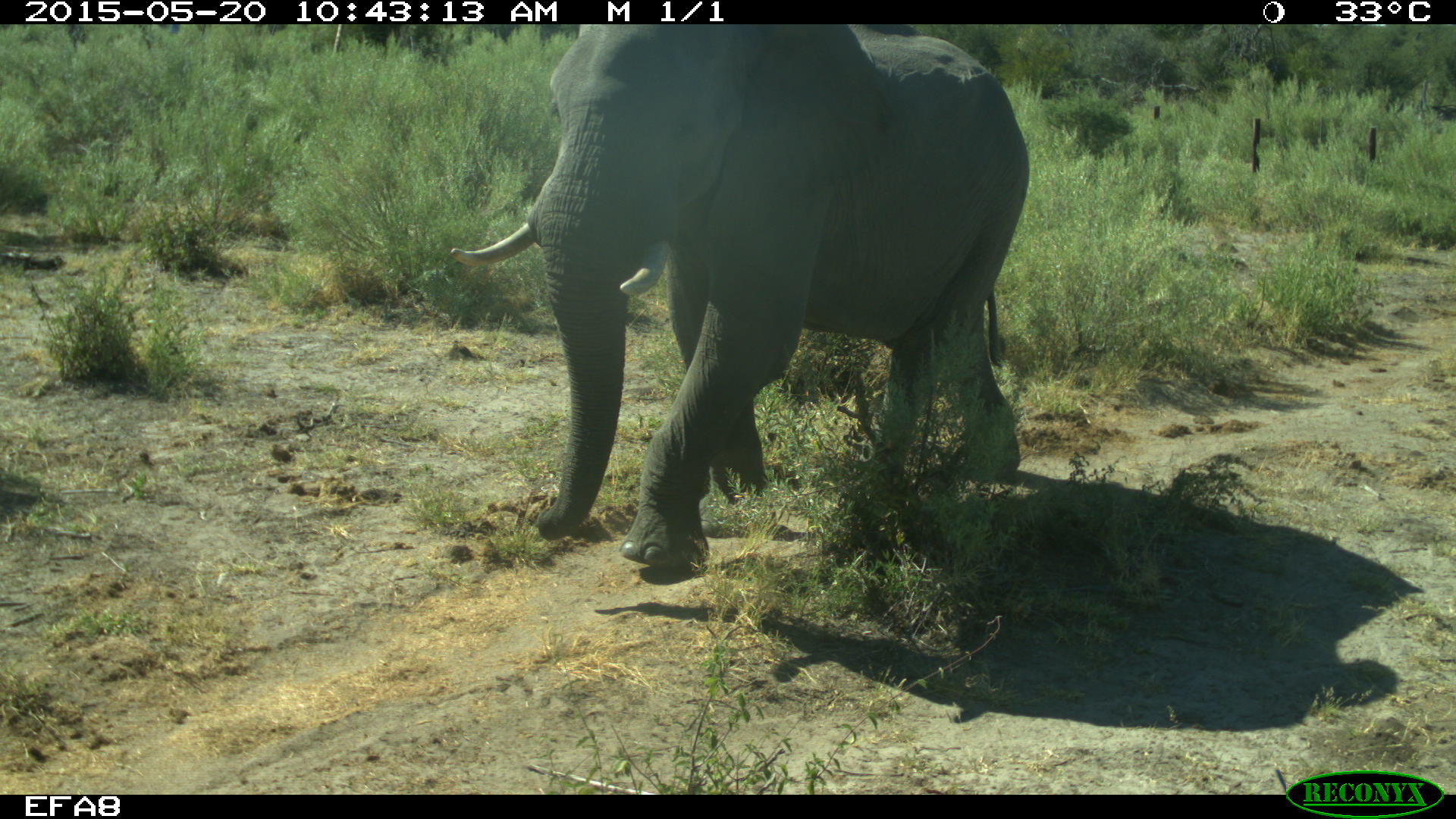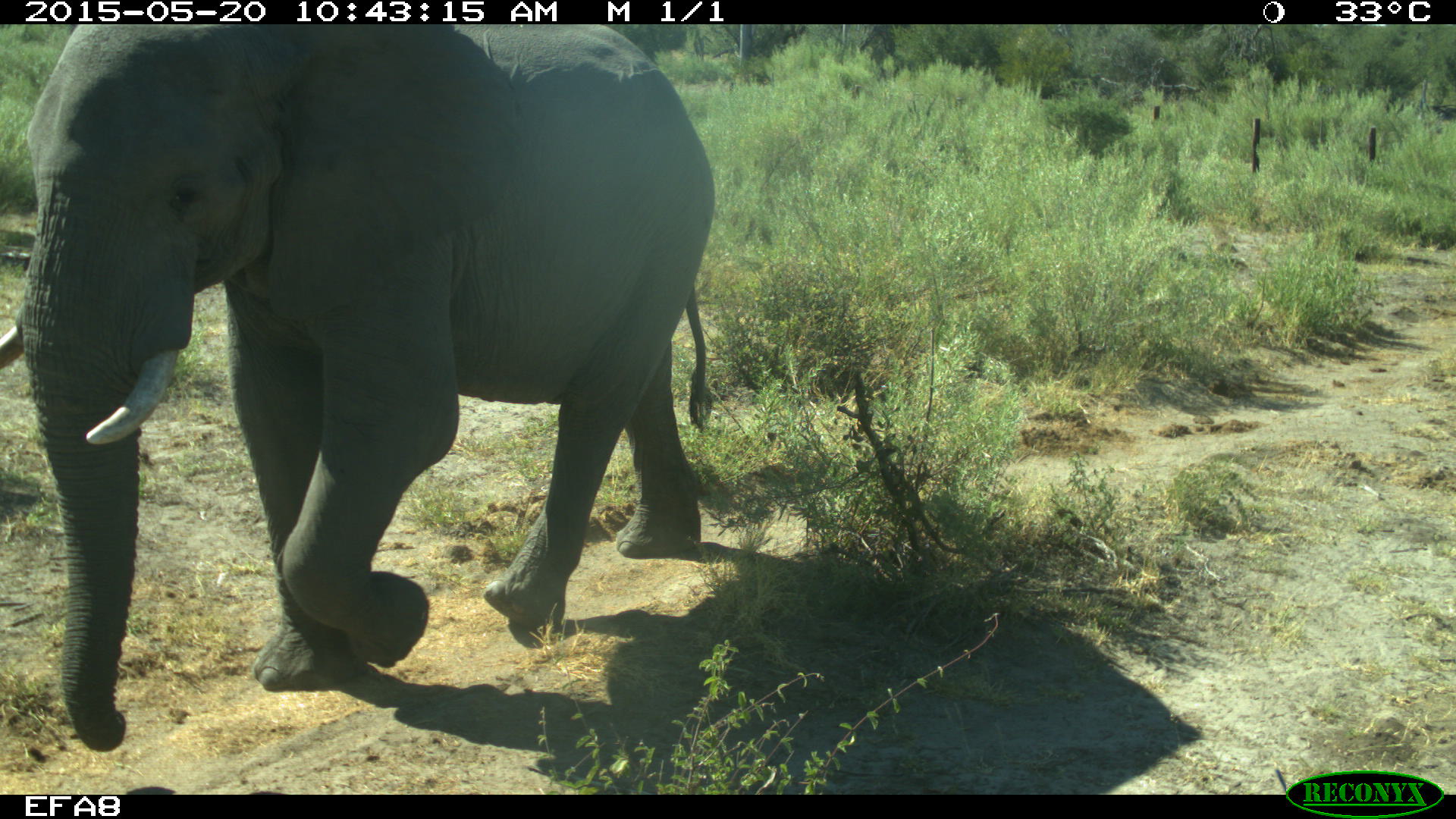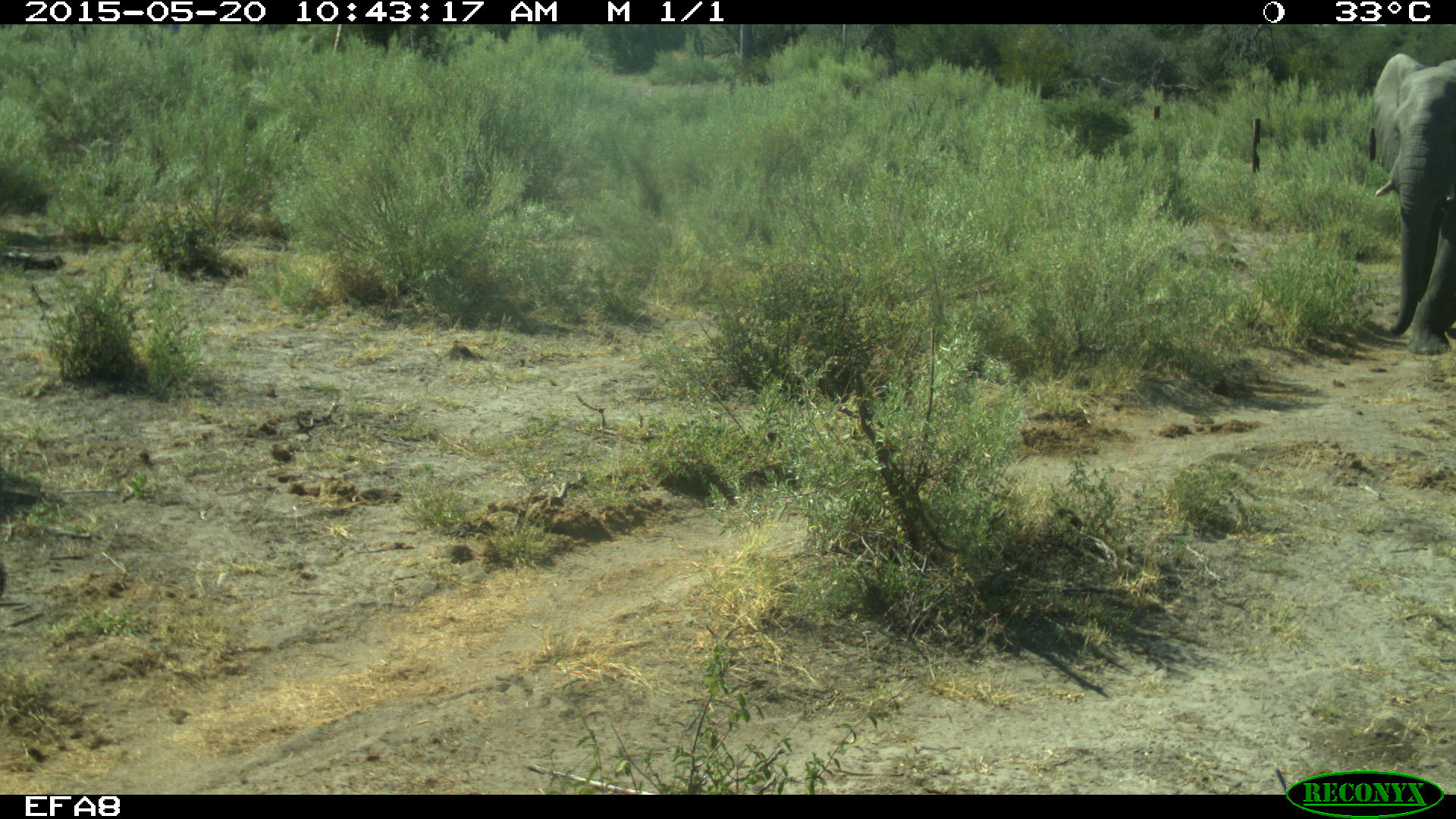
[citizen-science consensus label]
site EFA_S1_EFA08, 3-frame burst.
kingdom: Animalia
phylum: Chordata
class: Mammalia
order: Proboscidea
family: Elephantidae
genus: Loxodonta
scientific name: Loxodonta africana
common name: african bush elephant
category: elephant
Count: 1.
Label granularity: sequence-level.